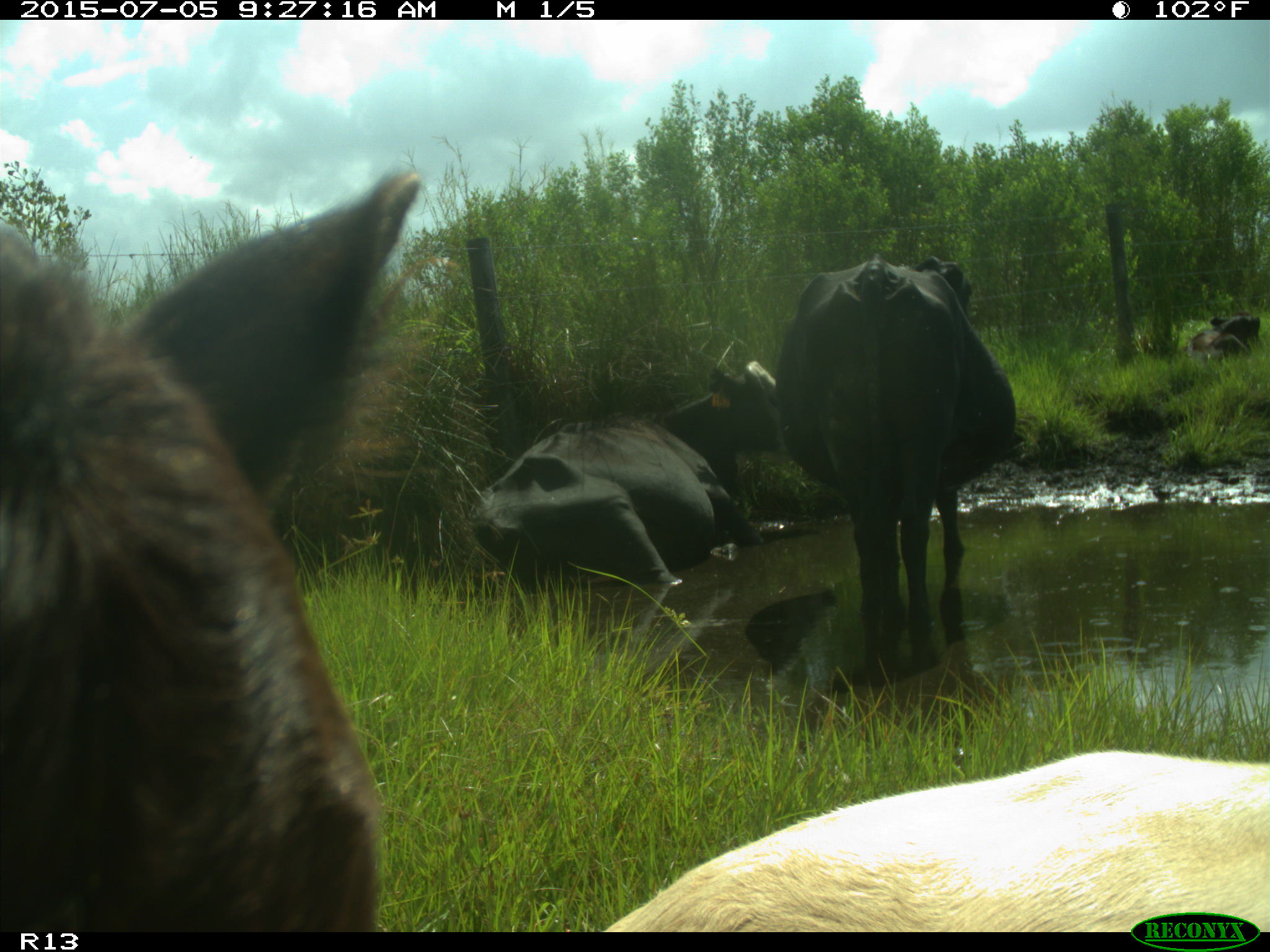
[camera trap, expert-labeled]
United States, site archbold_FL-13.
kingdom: Animalia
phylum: Chordata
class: Mammalia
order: Artiodactyla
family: Bovidae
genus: Bos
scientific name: Bos taurus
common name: domestic cow